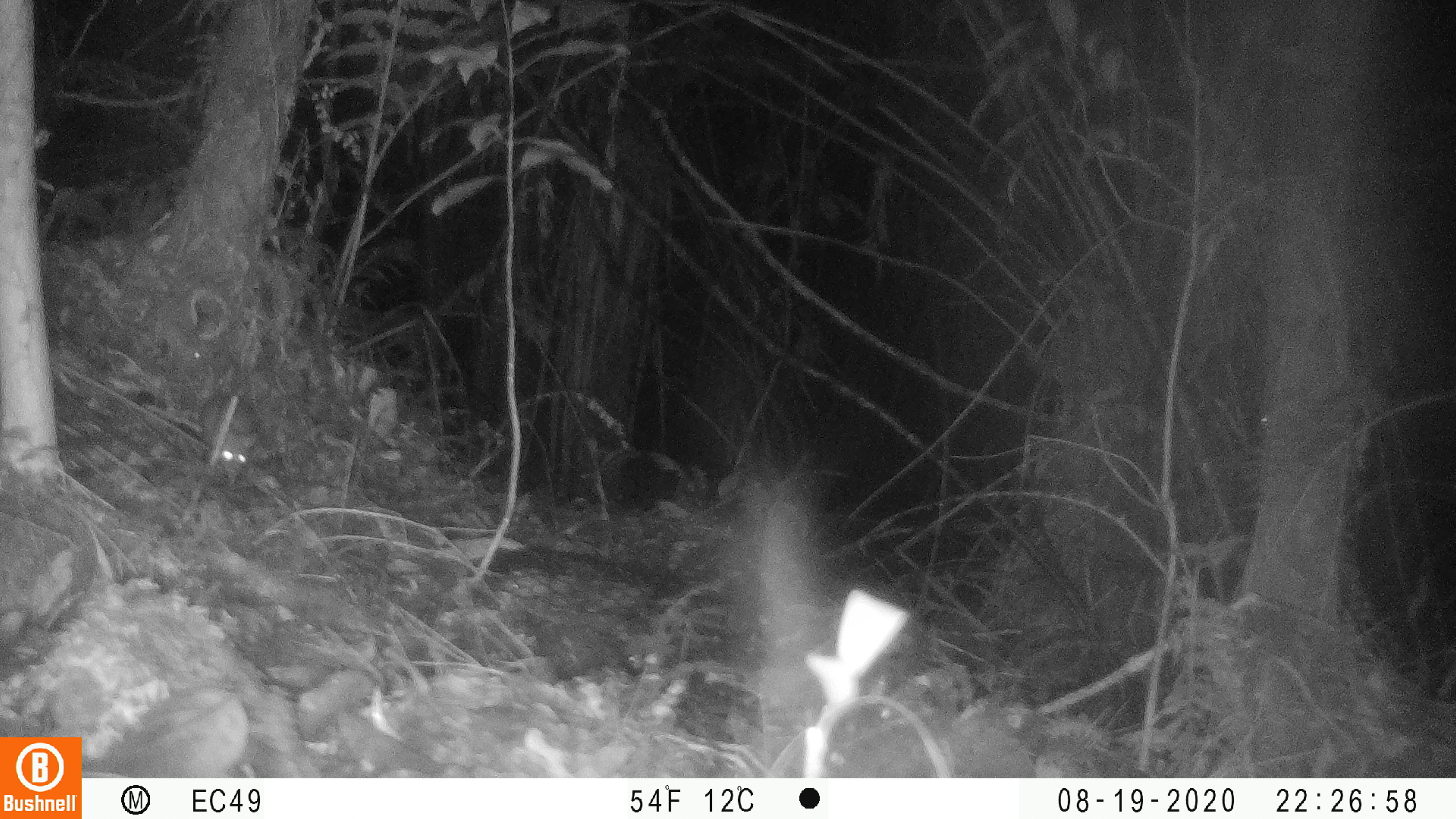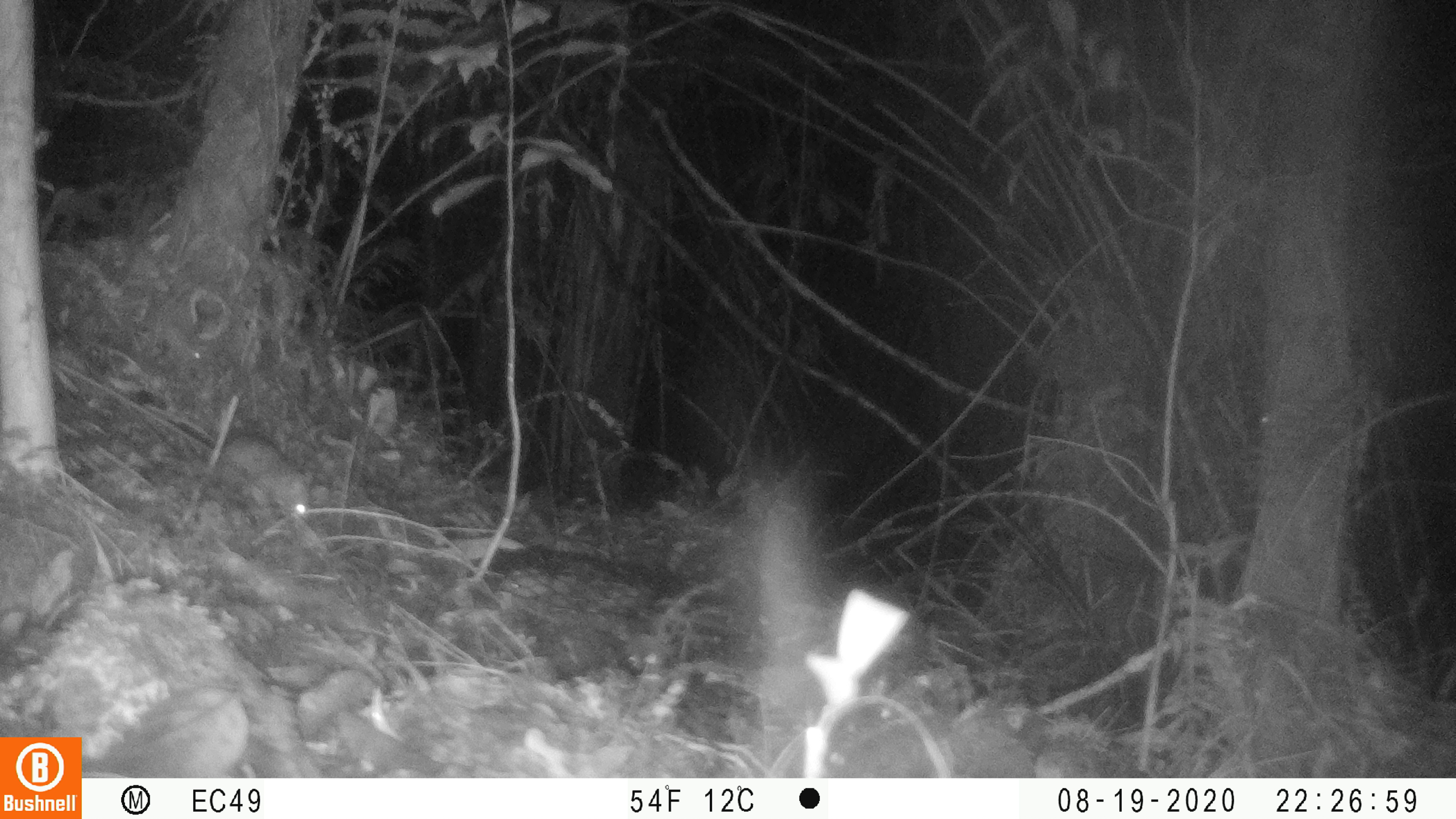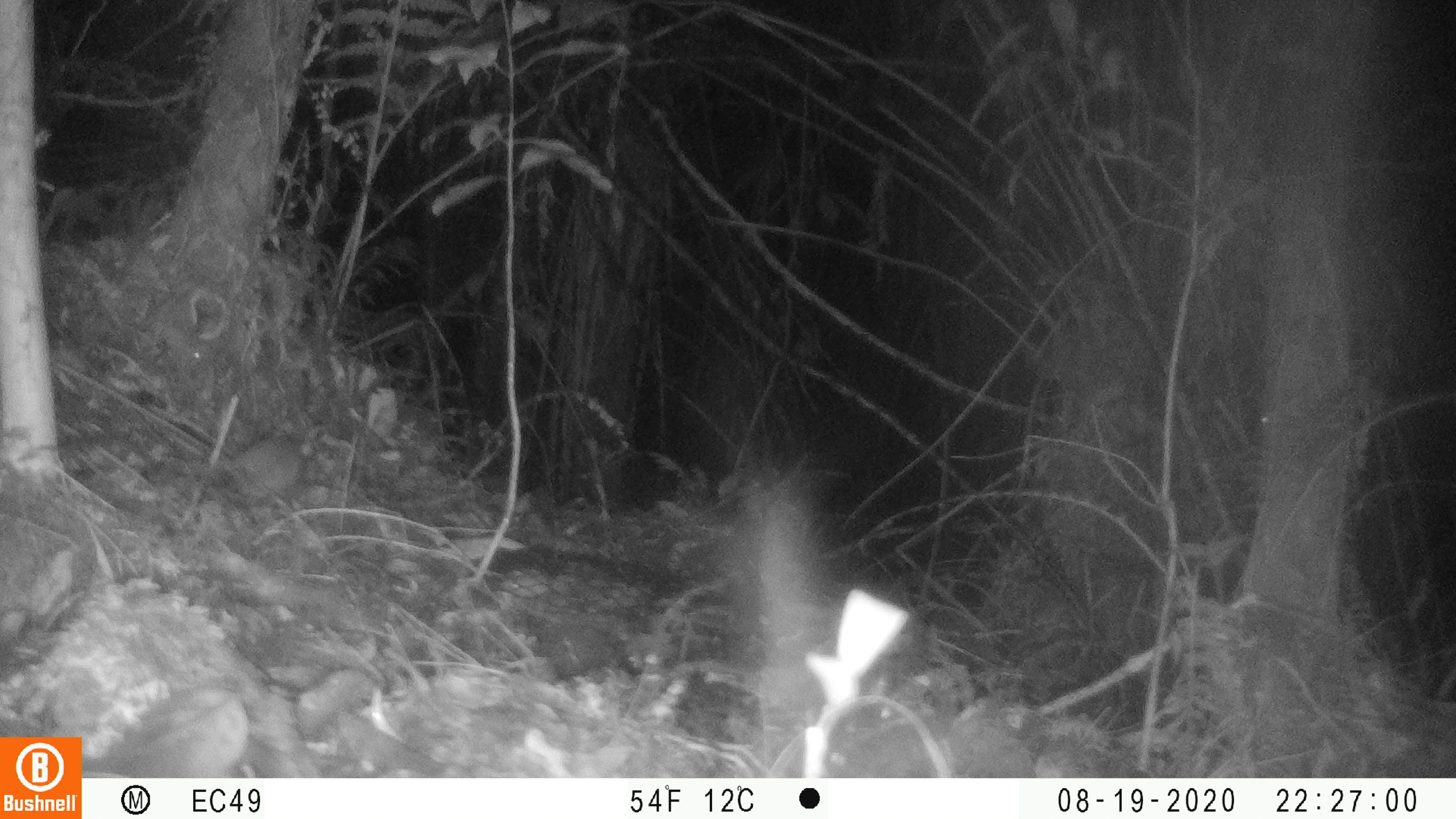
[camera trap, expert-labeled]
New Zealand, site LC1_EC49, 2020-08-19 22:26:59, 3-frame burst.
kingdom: Animalia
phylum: Chordata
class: Mammalia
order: Rodentia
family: Muridae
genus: Rattus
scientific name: Rattus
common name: rat